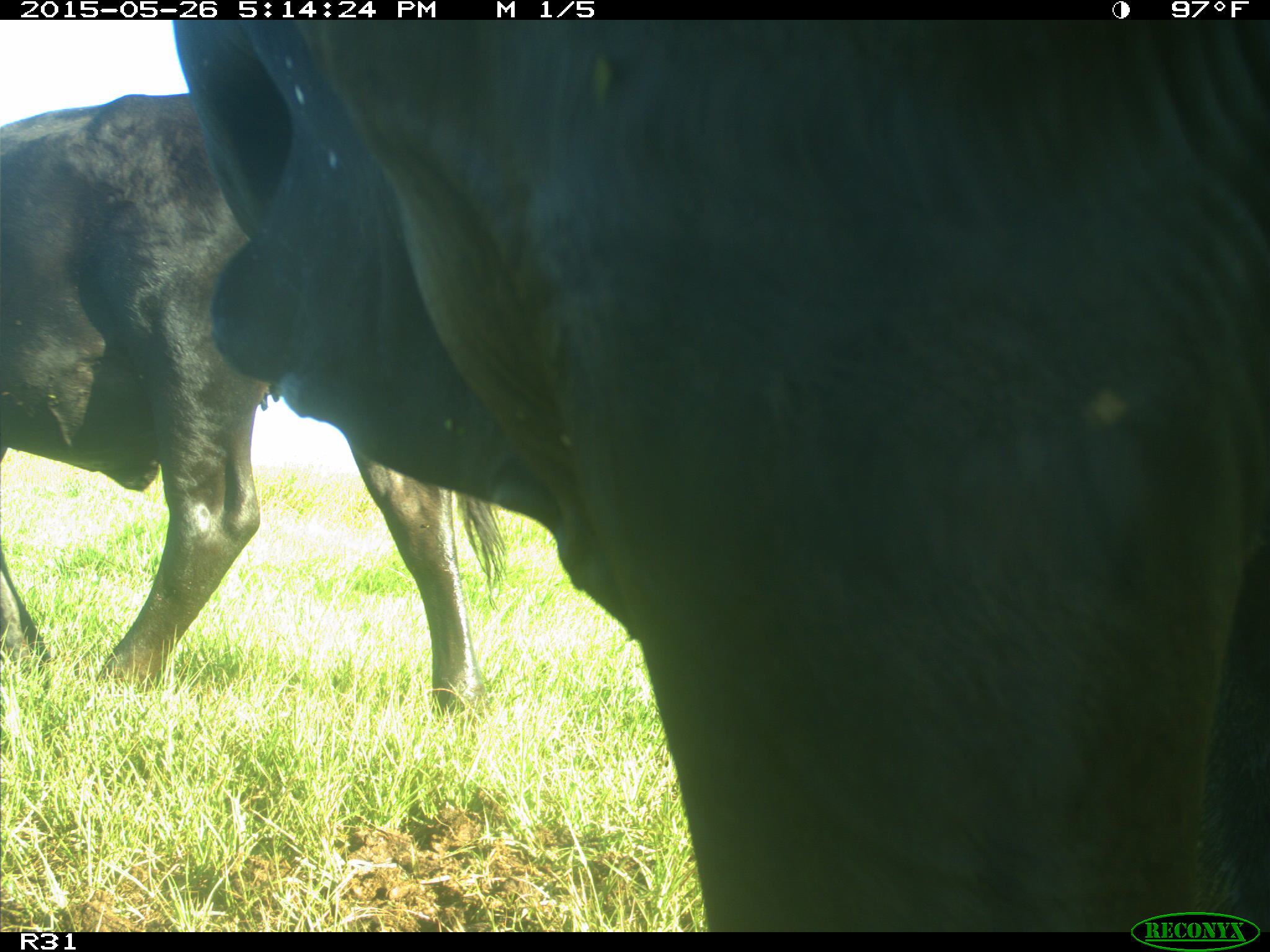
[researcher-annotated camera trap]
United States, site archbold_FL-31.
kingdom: Animalia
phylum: Chordata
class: Mammalia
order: Artiodactyla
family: Bovidae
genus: Bos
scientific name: Bos taurus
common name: domestic cow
Bos taurus (domestic cow).